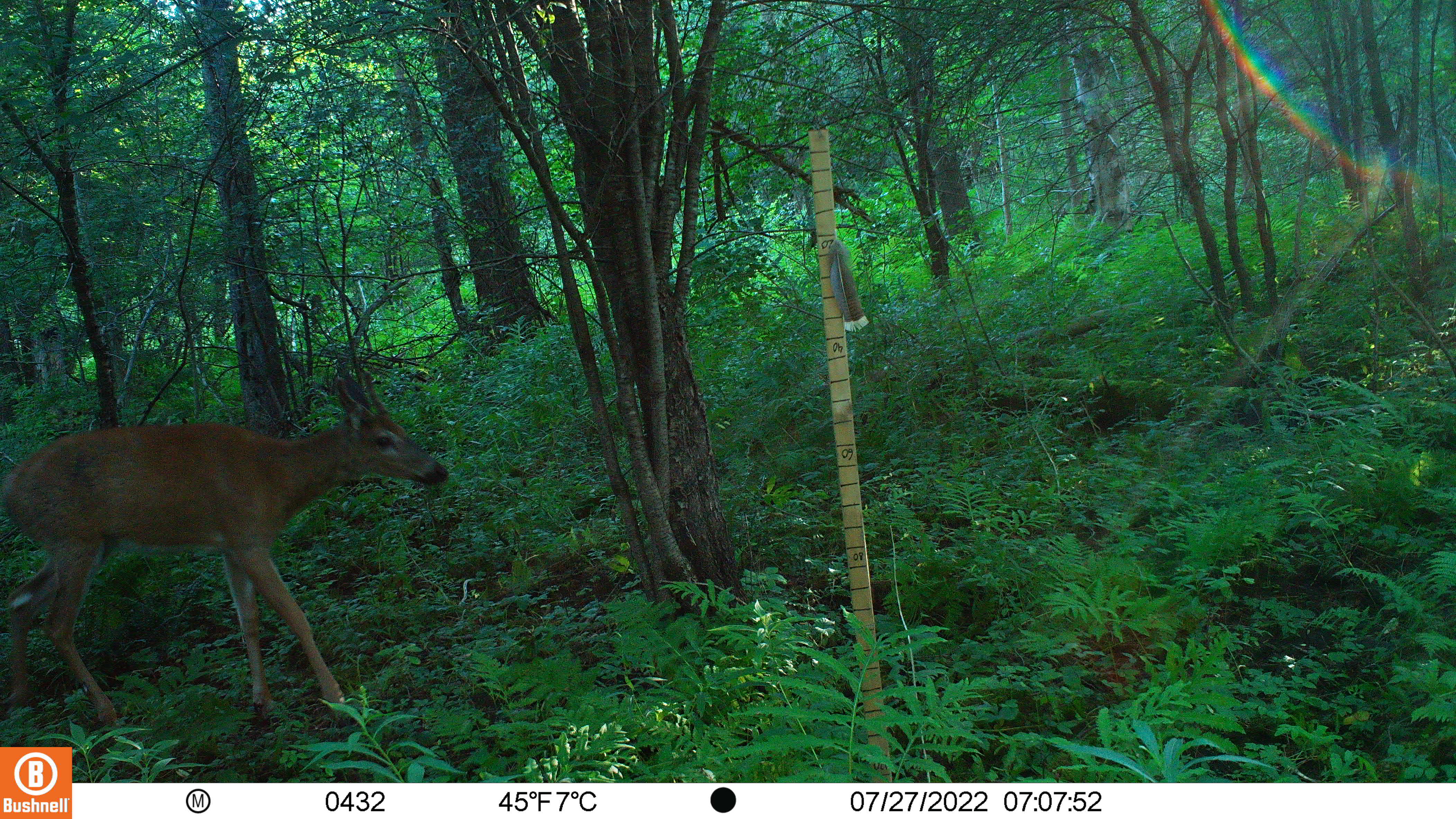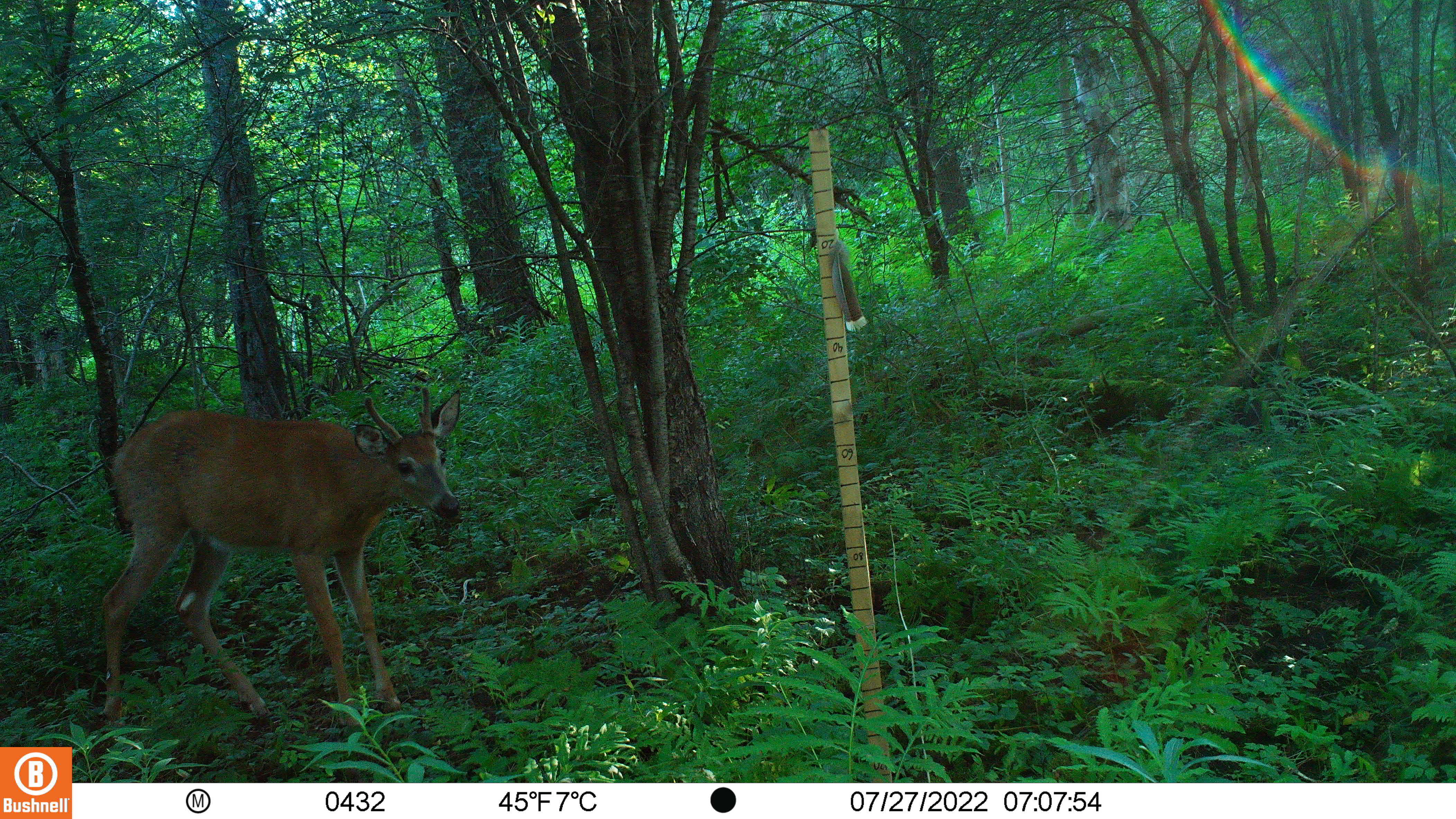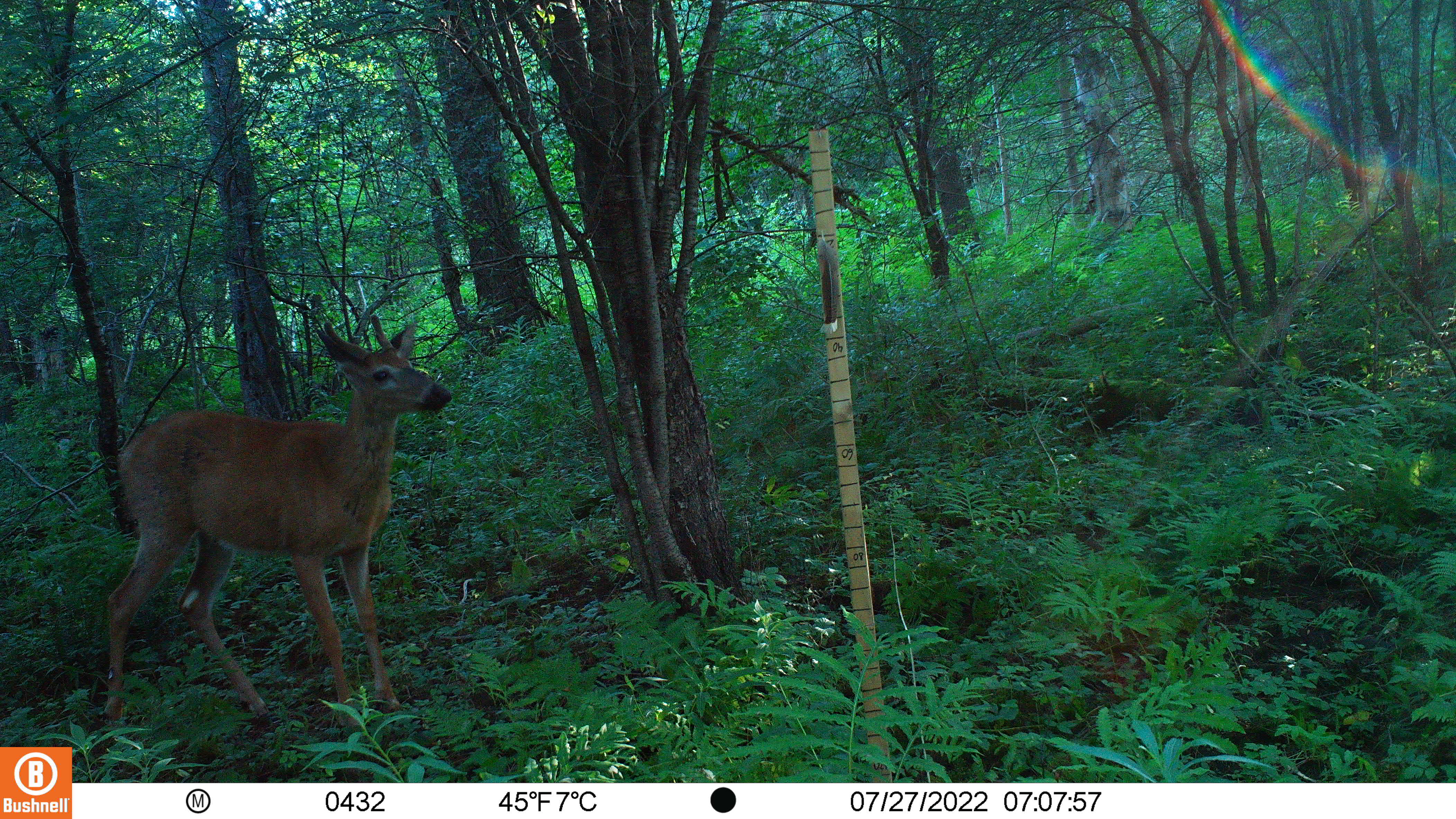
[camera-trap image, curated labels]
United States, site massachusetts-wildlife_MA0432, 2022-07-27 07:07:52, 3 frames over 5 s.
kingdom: Animalia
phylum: Chordata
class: Mammalia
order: Artiodactyla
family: Cervidae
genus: Odocoileus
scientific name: Odocoileus virginianus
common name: white-tailed deer